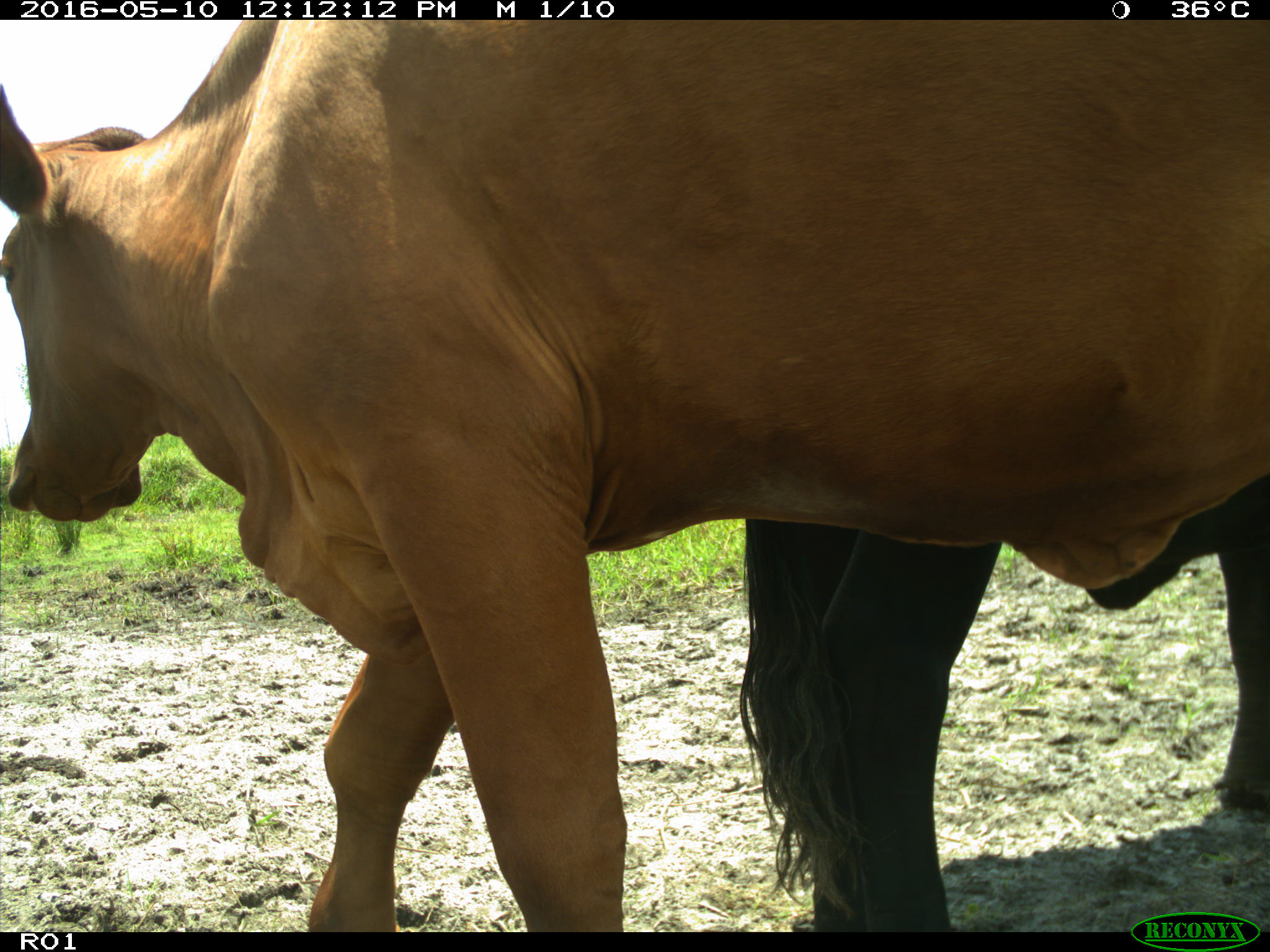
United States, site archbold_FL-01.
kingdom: Animalia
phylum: Chordata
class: Mammalia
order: Artiodactyla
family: Bovidae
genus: Bos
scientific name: Bos taurus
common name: domestic cow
Bos taurus (domestic cow).